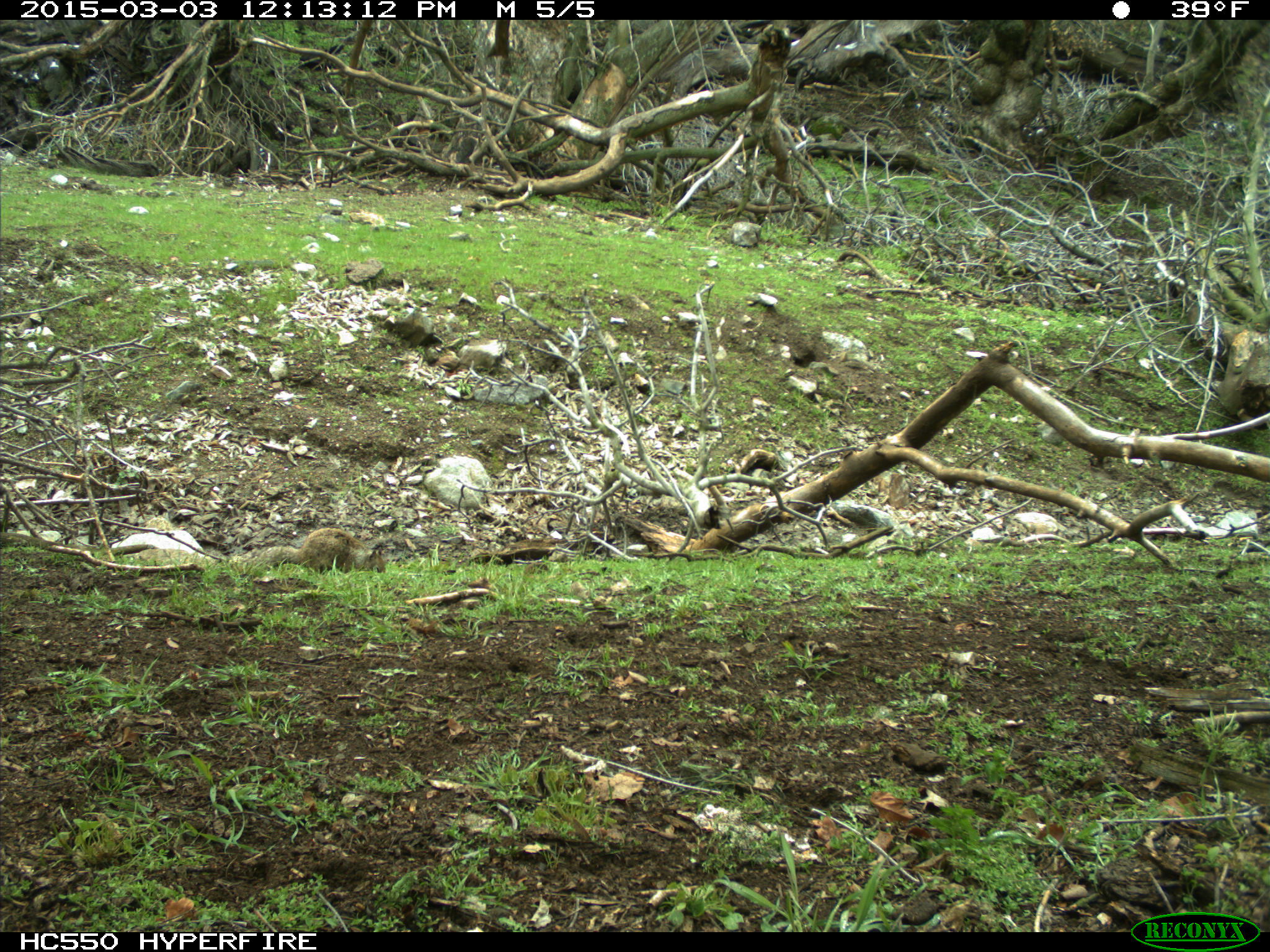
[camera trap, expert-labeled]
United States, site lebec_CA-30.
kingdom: Animalia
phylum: Chordata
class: Mammalia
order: Rodentia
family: Sciuridae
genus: Otospermophilus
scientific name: Otospermophilus beecheyi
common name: california ground squirrel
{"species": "Otospermophilus beecheyi (california ground squirrel)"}